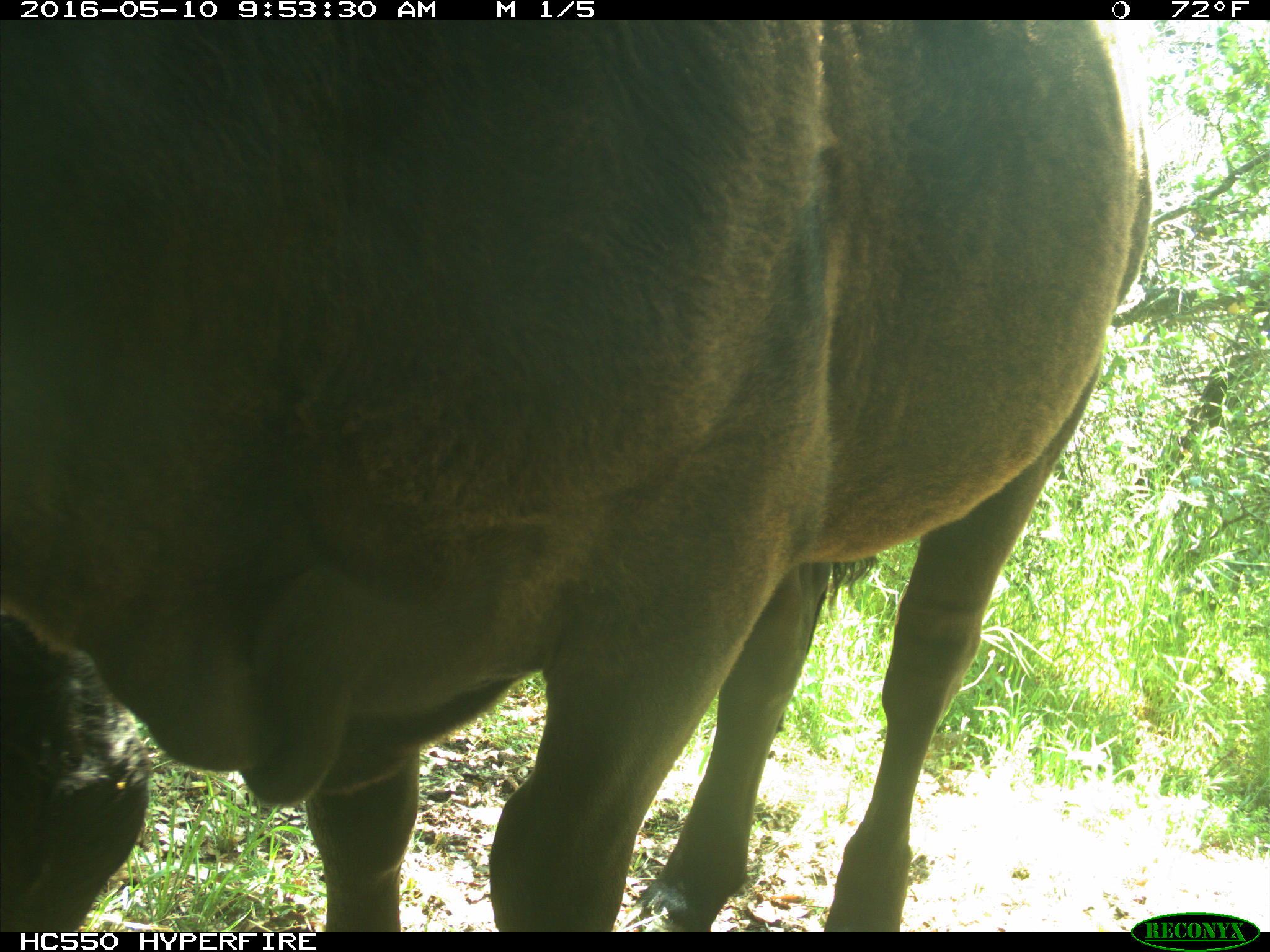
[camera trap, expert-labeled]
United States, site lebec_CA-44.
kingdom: Animalia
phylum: Chordata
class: Mammalia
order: Artiodactyla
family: Bovidae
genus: Bos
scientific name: Bos taurus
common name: domestic cow